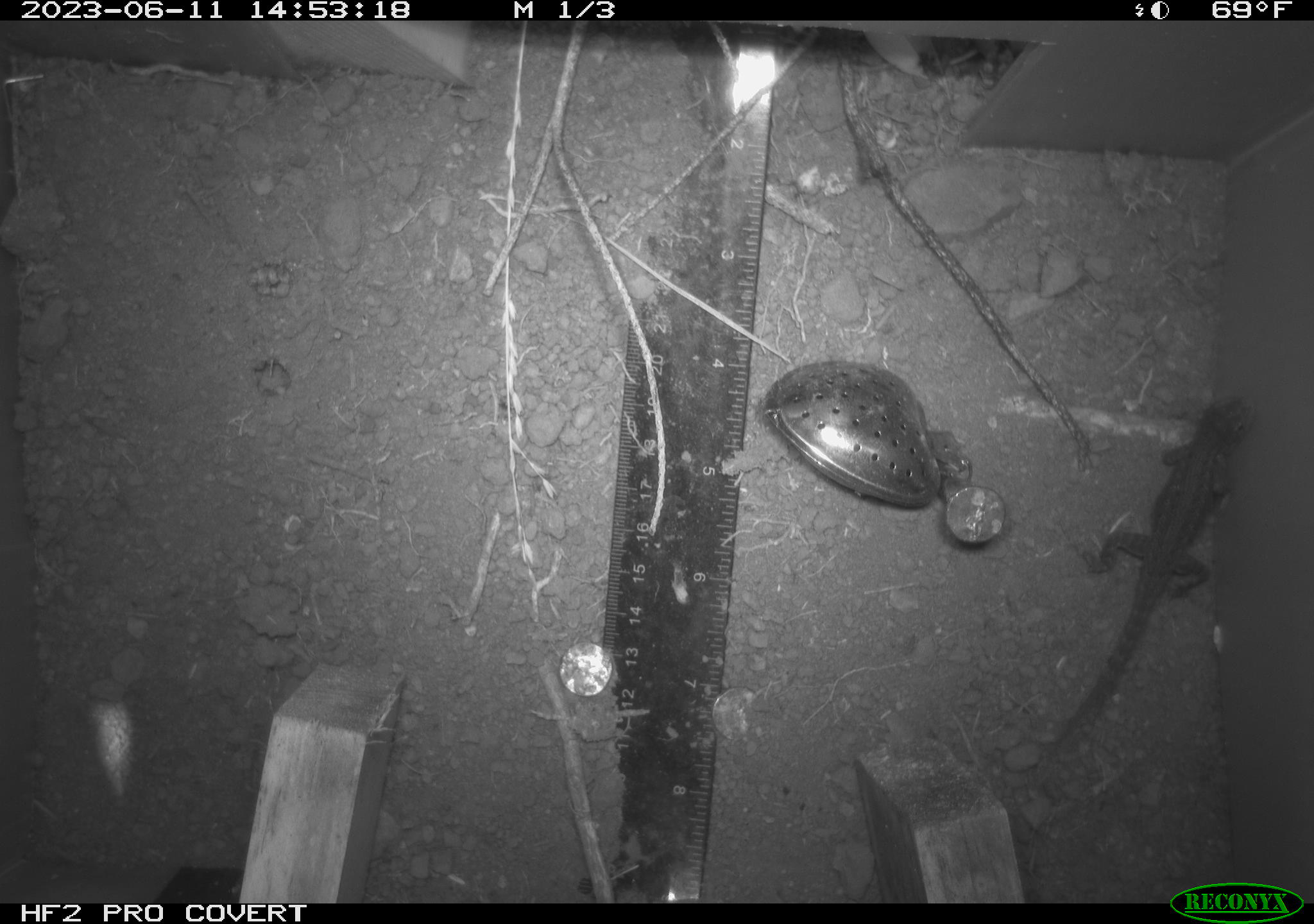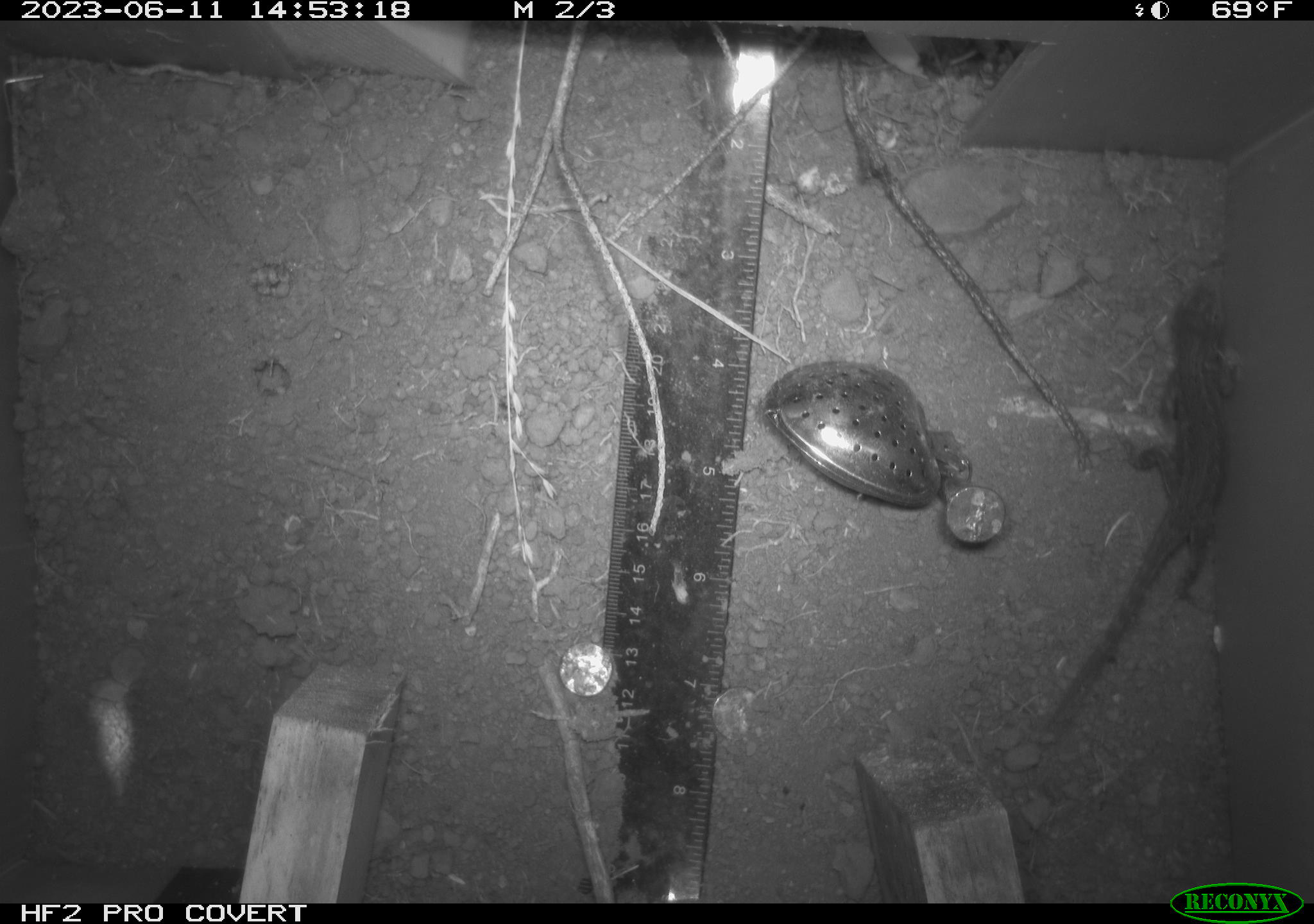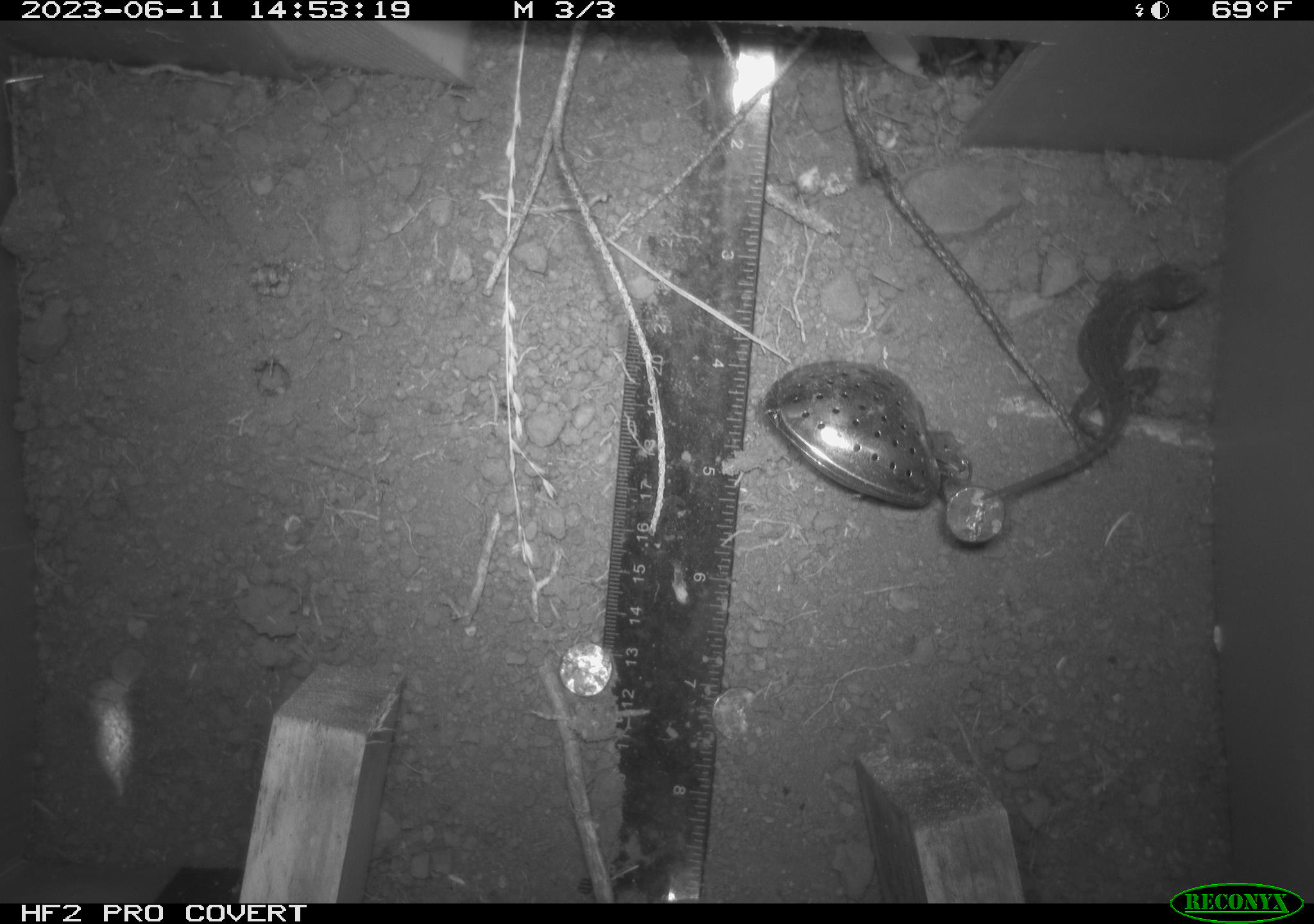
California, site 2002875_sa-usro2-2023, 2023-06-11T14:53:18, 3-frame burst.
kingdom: Animalia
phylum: Chordata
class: Reptilia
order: Squamata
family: Phrynosomatidae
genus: Sceloporus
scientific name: Sceloporus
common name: spiny lizards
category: sceloporus species